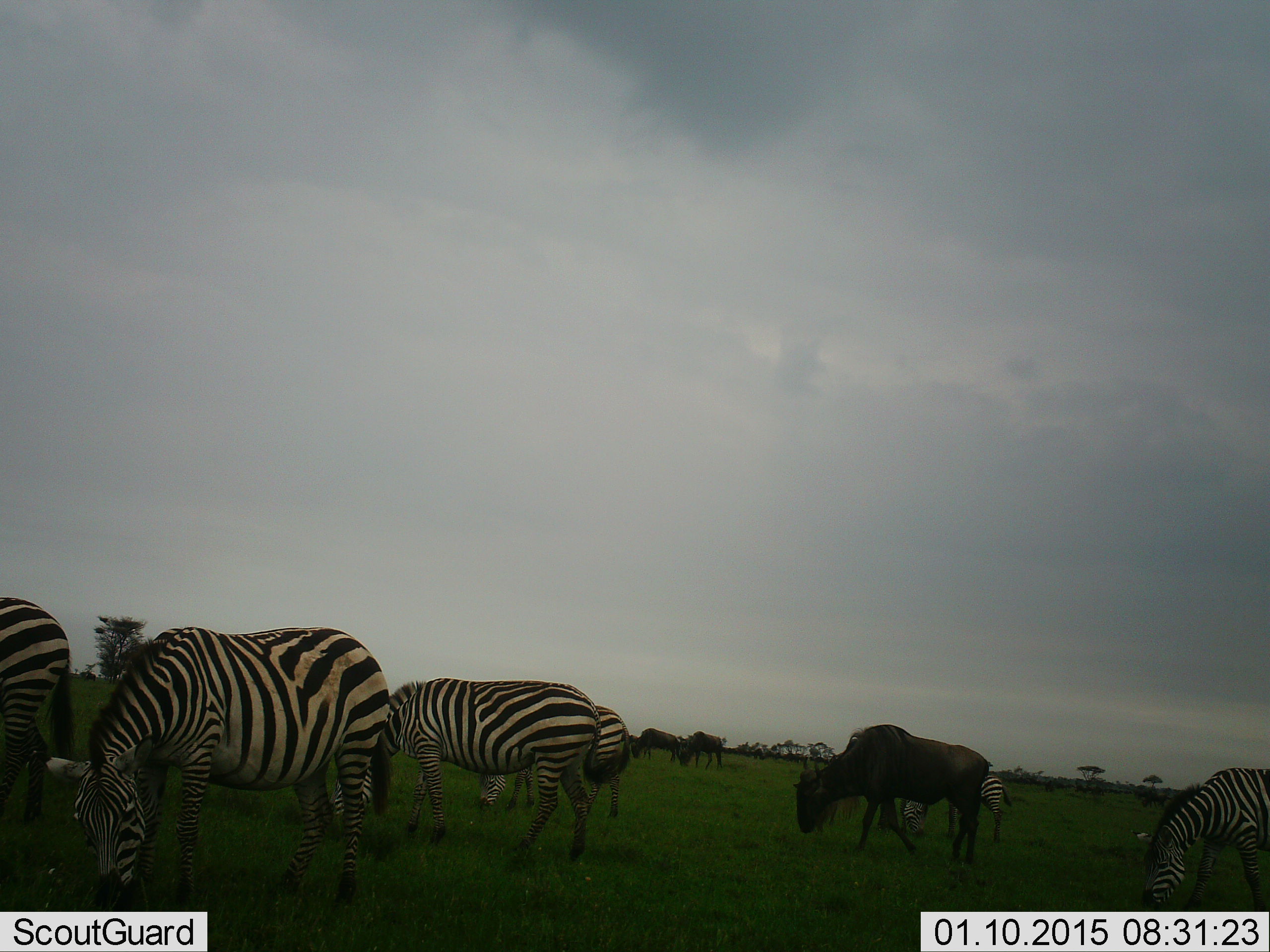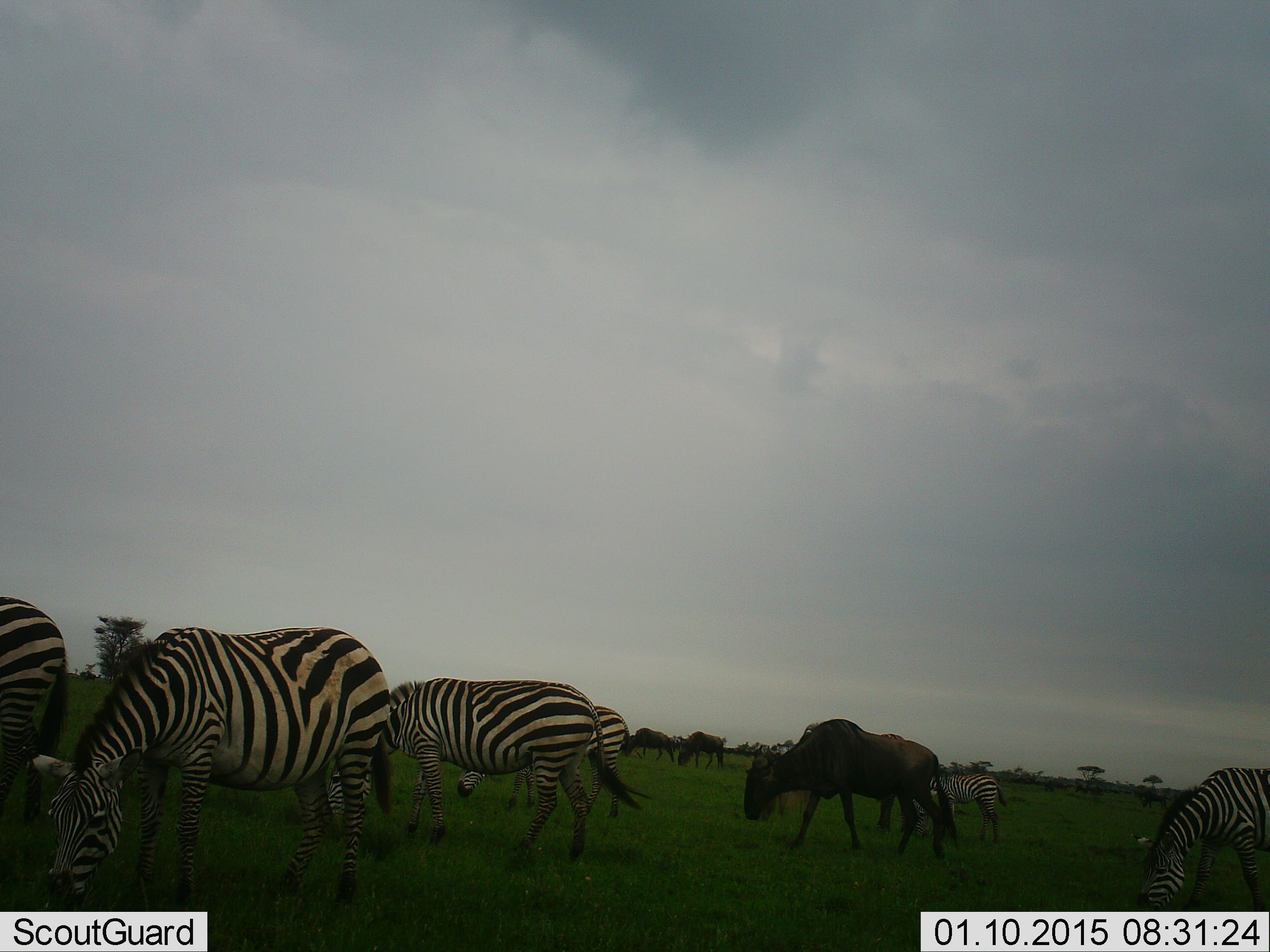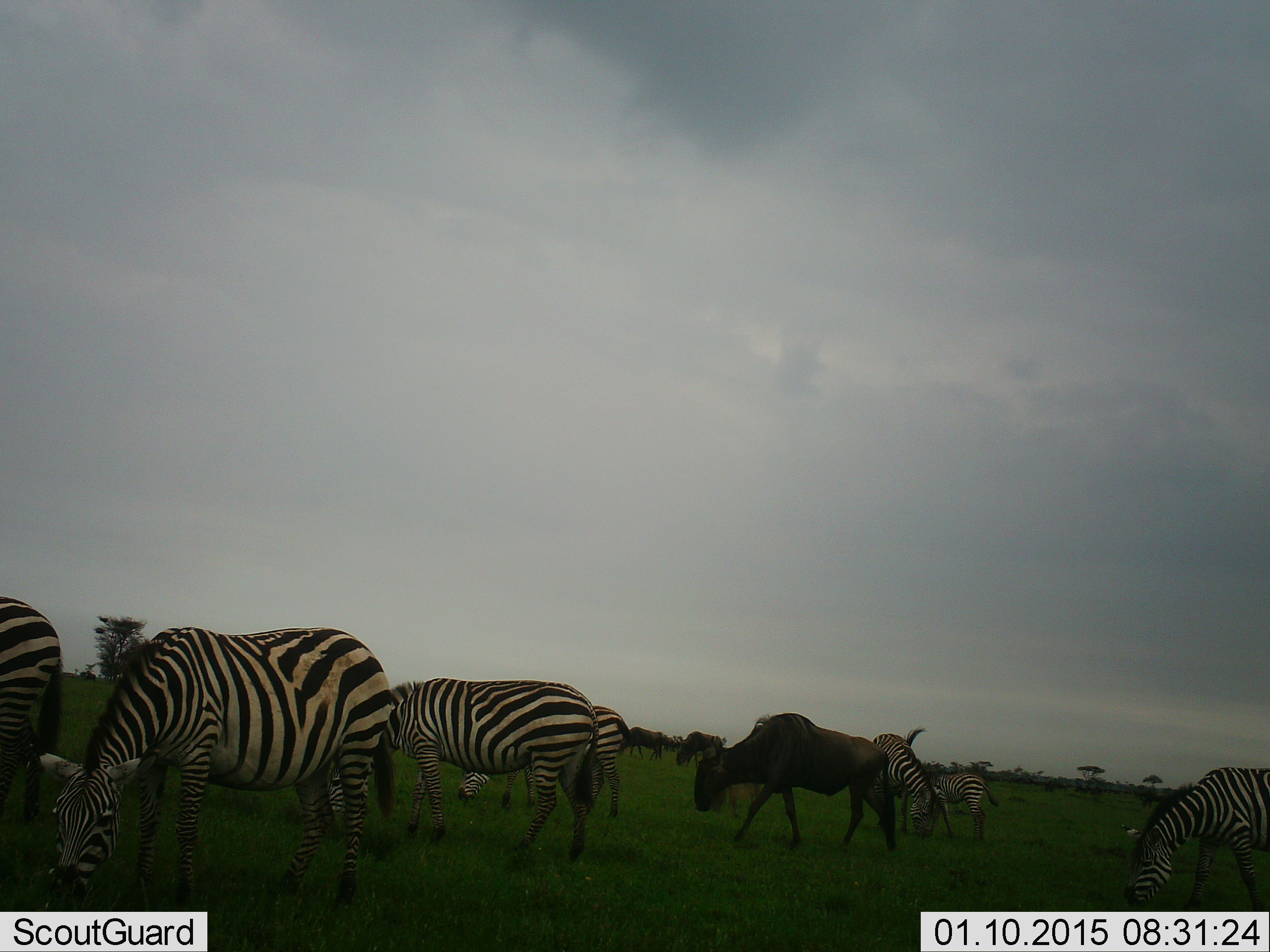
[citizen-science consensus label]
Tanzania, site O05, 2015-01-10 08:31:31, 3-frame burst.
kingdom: Animalia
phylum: Chordata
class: Mammalia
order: Artiodactyla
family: Bovidae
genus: Connochaetes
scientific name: Connochaetes taurinus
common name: blue wildebeest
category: wildebeest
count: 3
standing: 30%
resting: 0%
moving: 60%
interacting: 0%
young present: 0%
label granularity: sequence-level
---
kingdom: Animalia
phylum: Chordata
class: Mammalia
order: Perissodactyla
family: Equidae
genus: Equus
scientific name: Equus quagga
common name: plains zebra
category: zebra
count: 6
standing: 40%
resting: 0%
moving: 20%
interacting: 0%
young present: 0%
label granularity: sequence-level